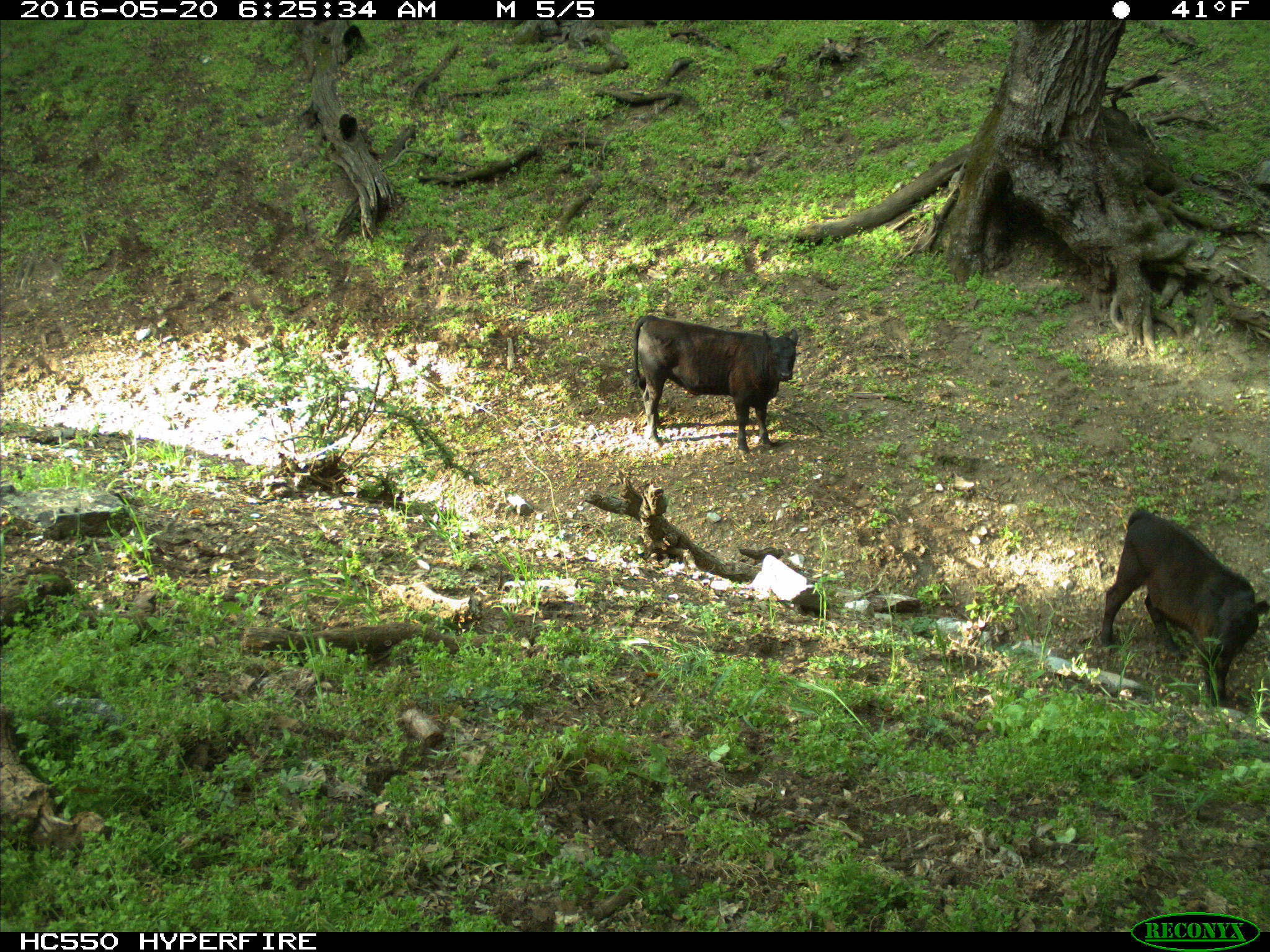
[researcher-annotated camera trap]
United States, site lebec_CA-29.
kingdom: Animalia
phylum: Chordata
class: Mammalia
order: Artiodactyla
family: Bovidae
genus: Bos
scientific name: Bos taurus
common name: domestic cow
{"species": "Bos taurus (domestic cow)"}